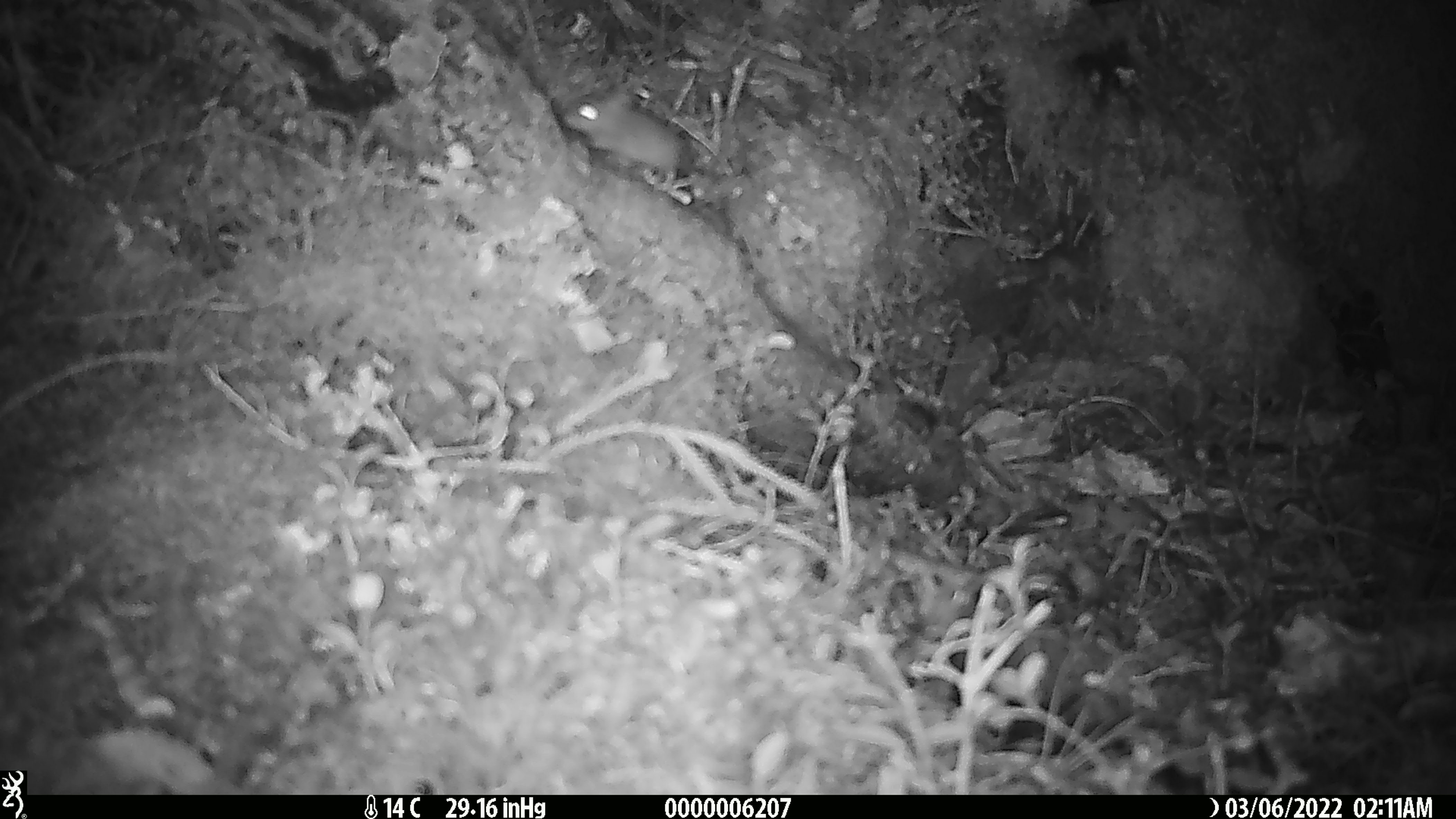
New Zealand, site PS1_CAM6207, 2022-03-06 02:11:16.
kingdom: Animalia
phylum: Chordata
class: Mammalia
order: Rodentia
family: Muridae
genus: Mus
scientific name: Mus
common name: mouse